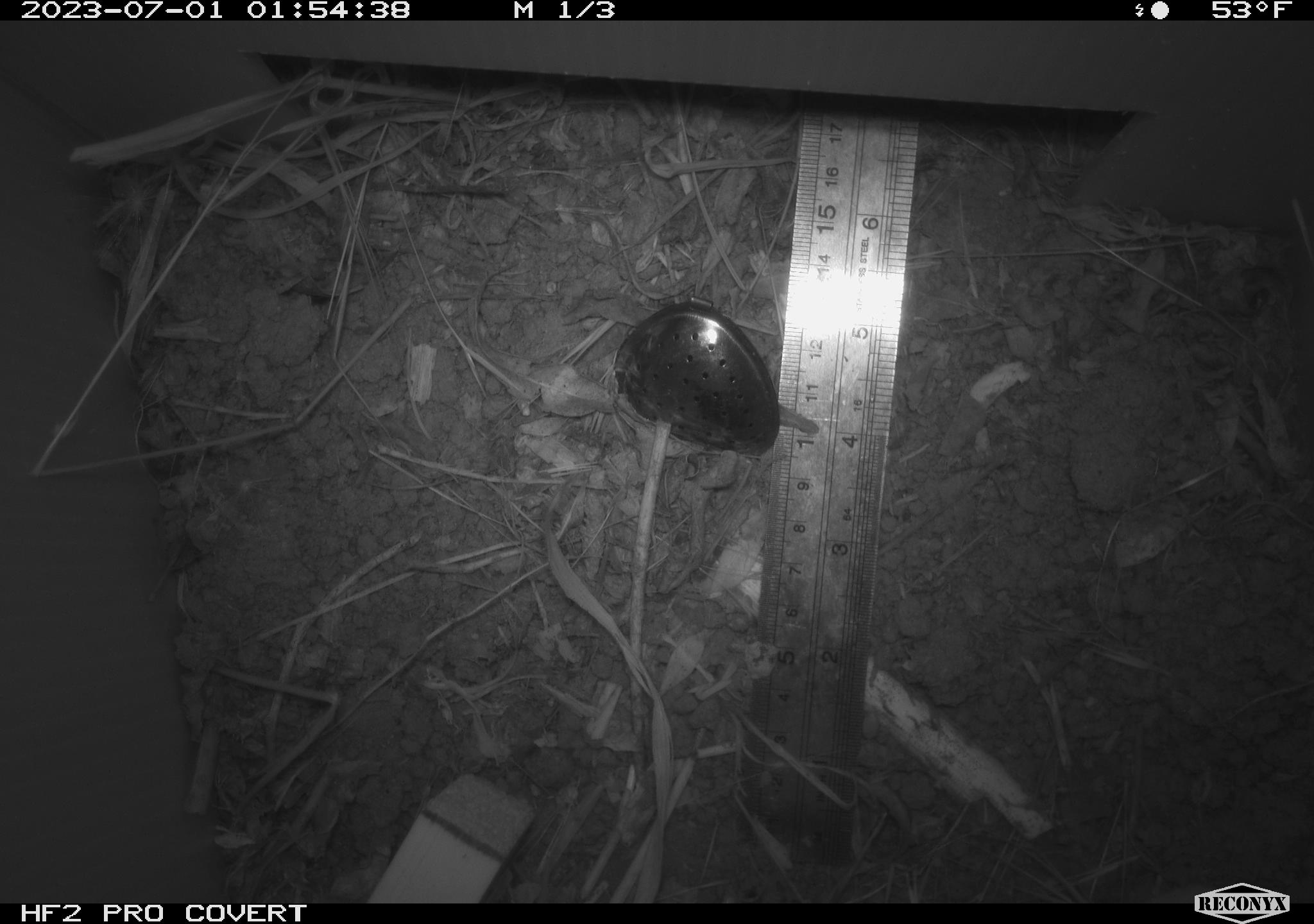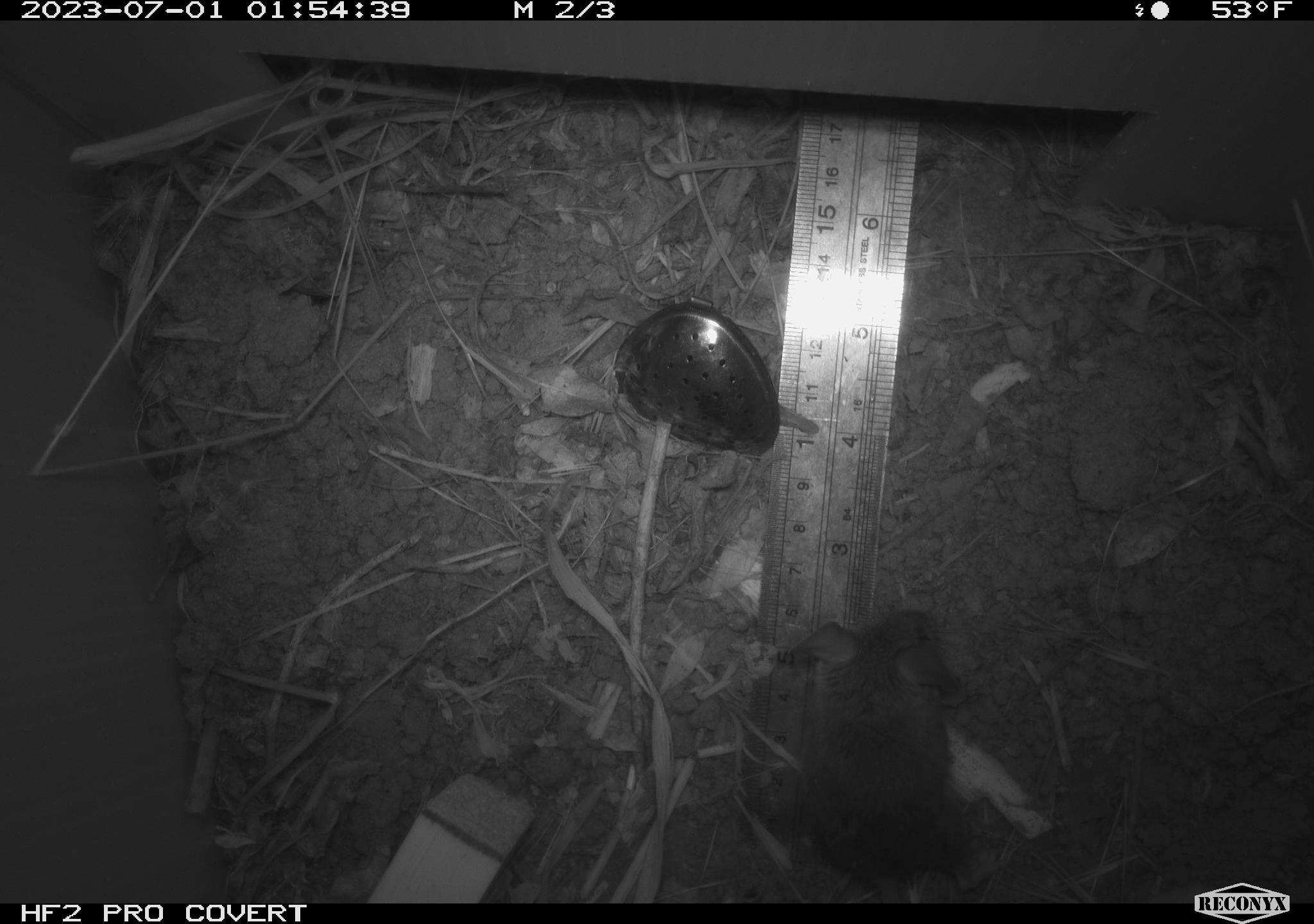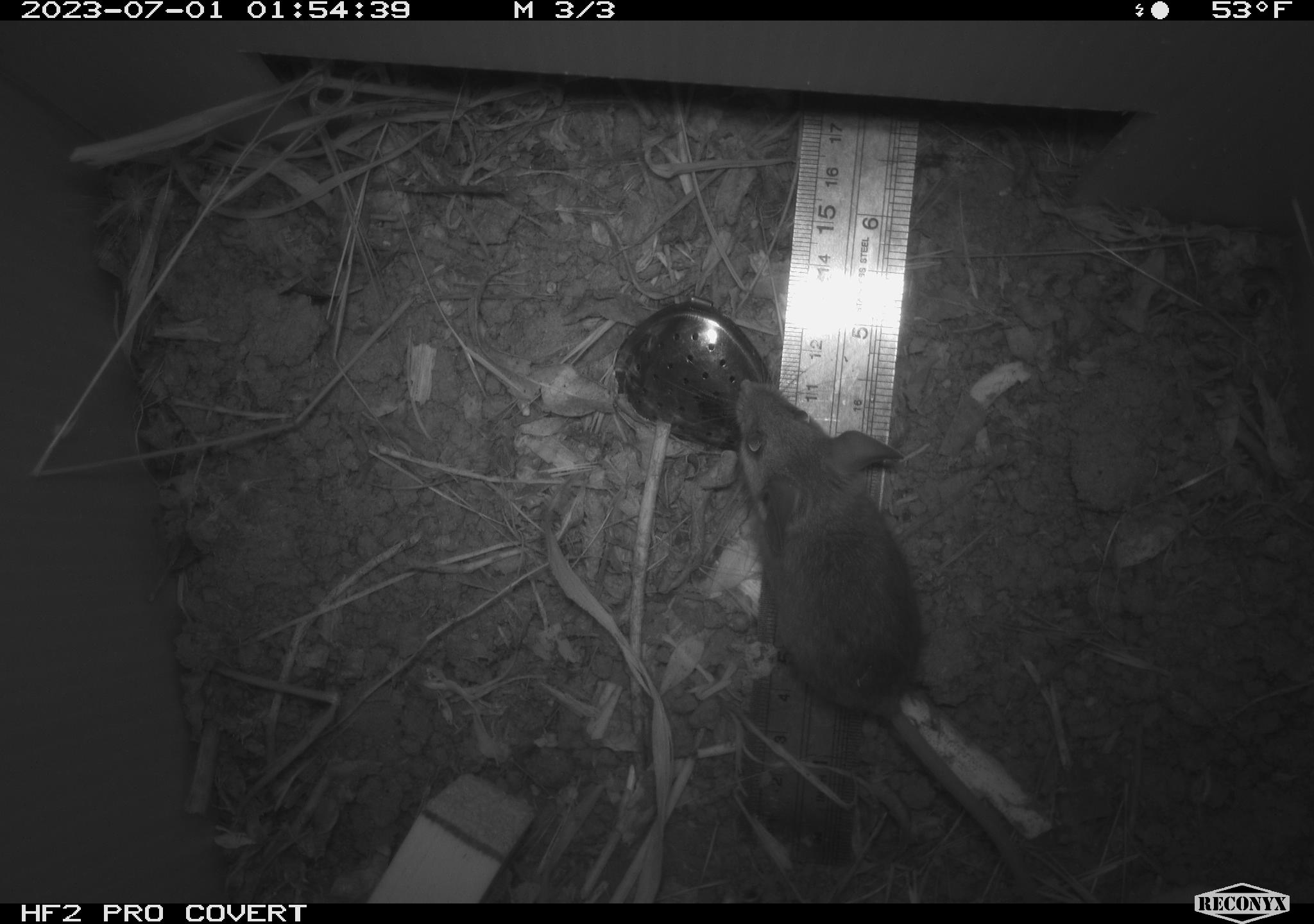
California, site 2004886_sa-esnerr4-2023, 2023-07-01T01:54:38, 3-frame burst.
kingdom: Animalia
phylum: Chordata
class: Mammalia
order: Rodentia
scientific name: Rodentia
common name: mouse species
Mouse species (Rodentia).